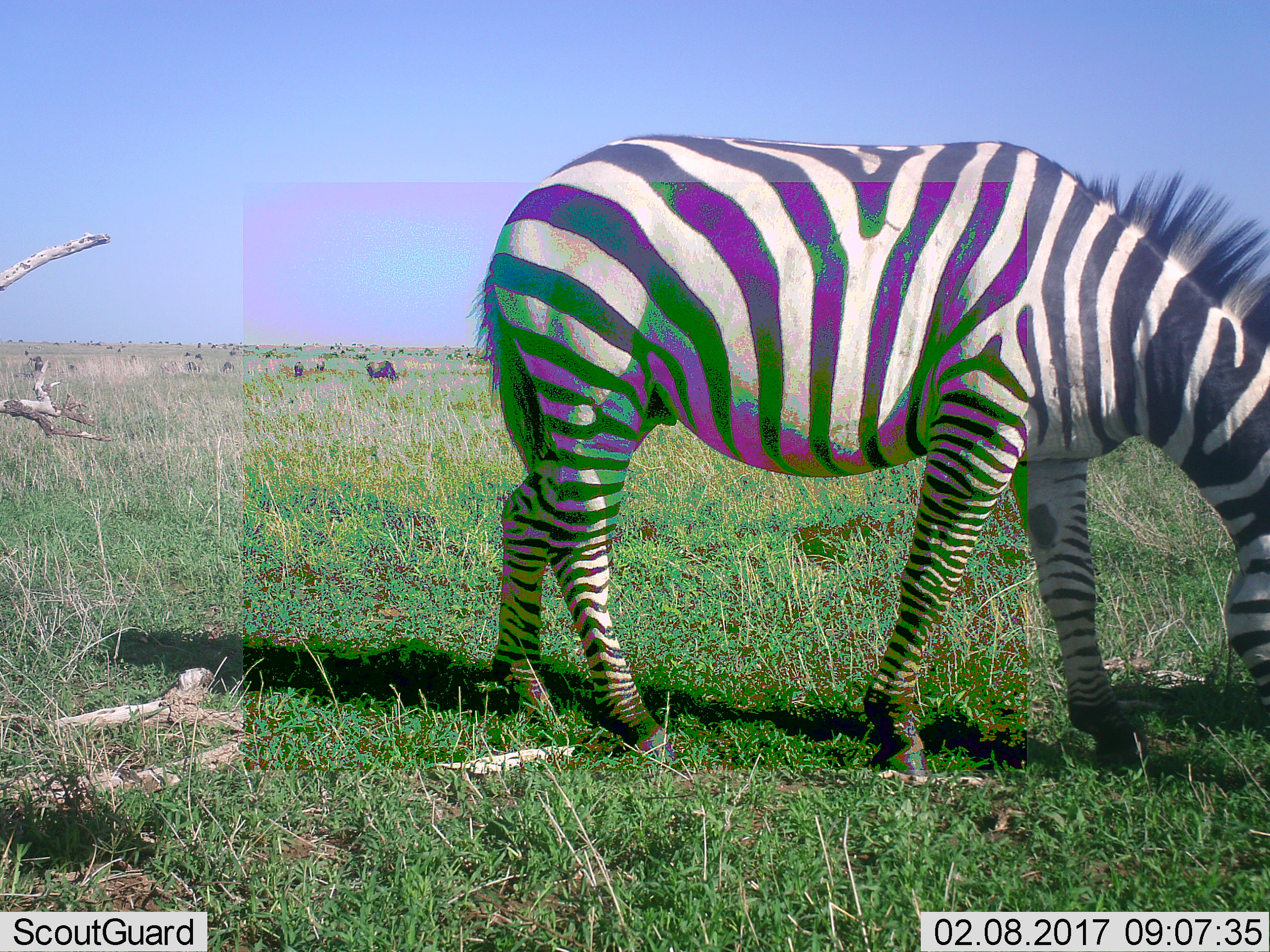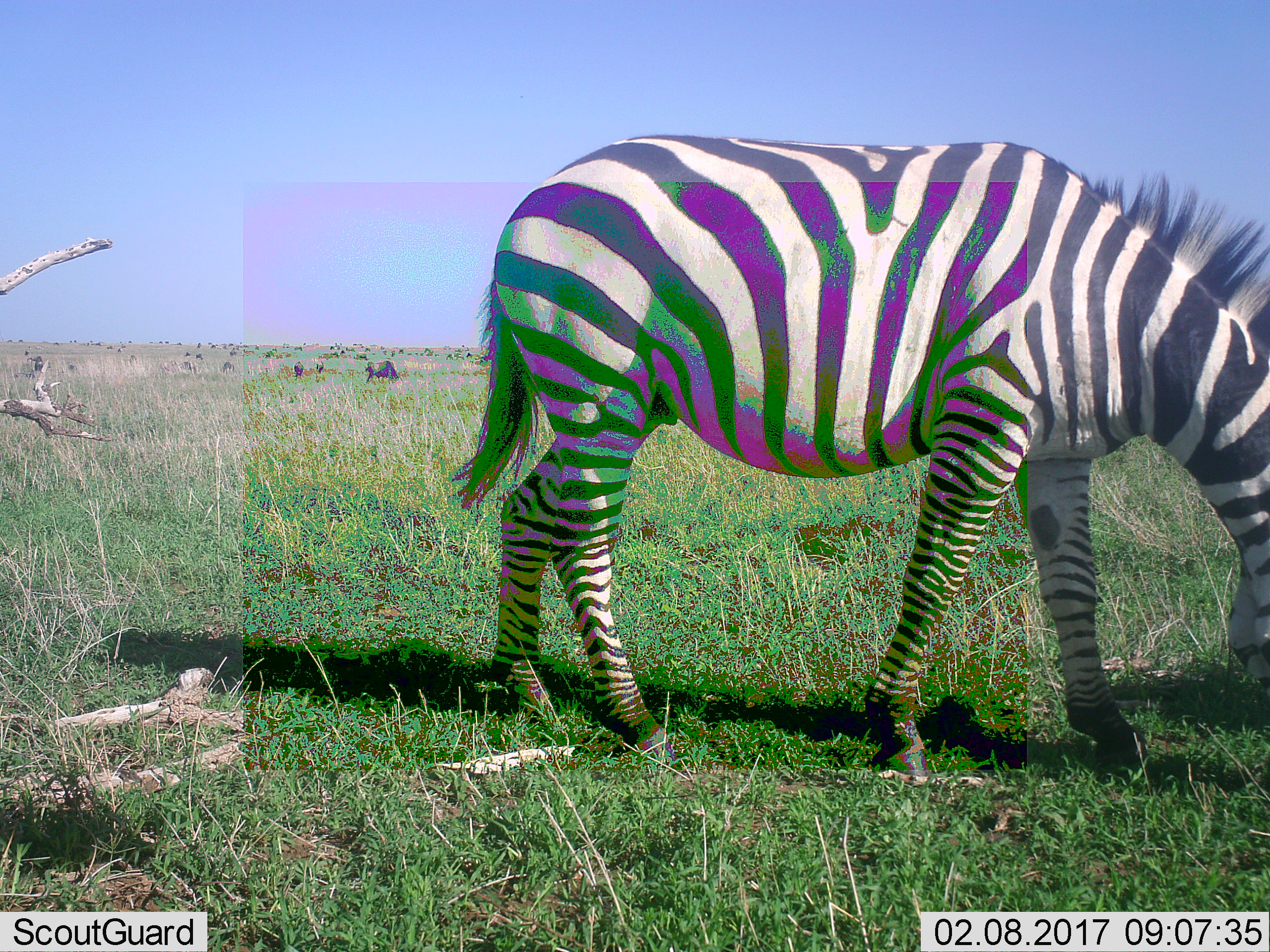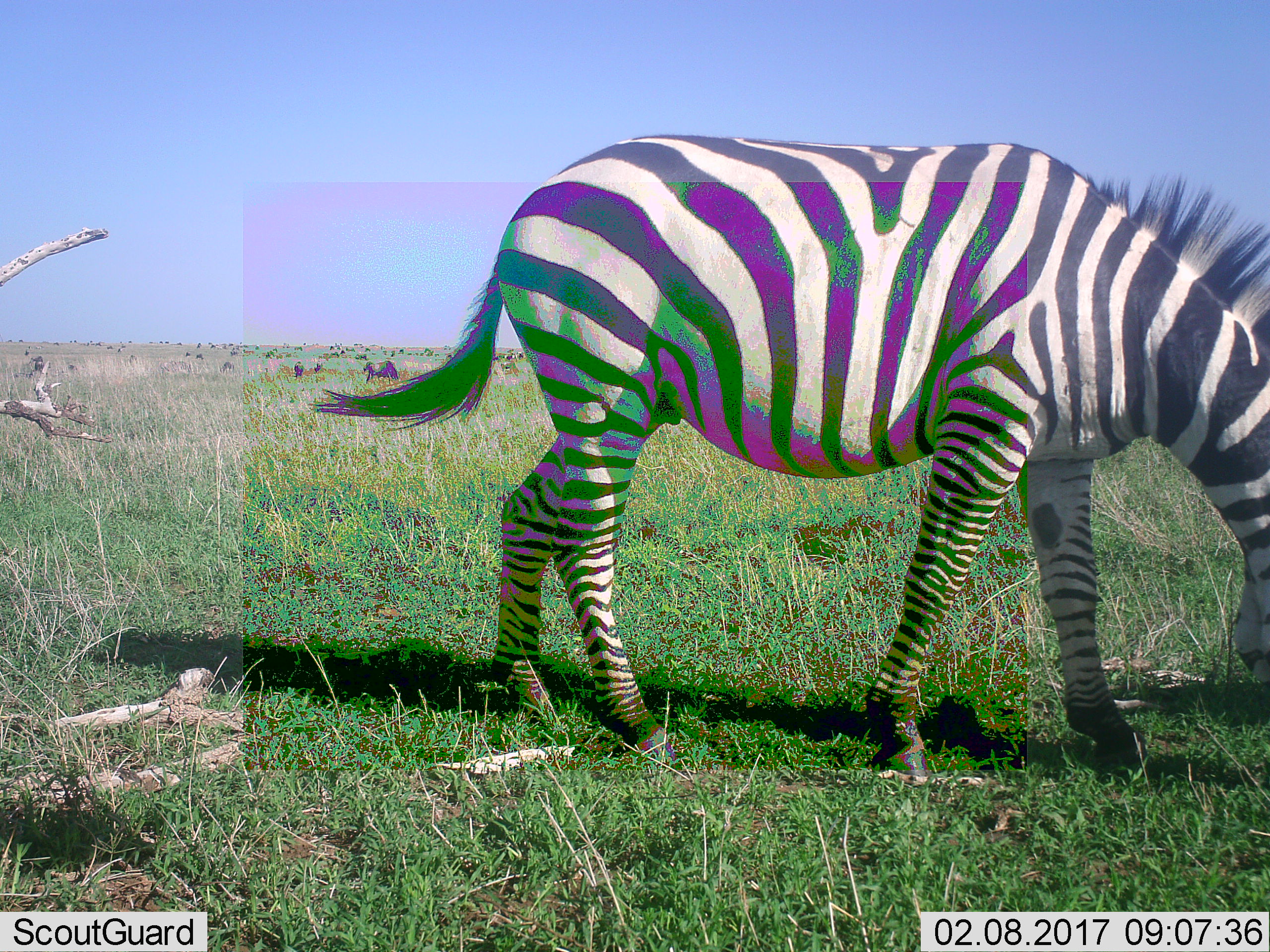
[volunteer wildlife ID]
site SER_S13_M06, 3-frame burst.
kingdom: Animalia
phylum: Chordata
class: Mammalia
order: Artiodactyla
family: Bovidae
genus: Connochaetes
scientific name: Connochaetes taurinus taurinus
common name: blue wildebeest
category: wildebeestblue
Wildebeestblue (blue wildebeest) (Connochaetes taurinus taurinus), count 11-50. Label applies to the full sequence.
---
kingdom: Animalia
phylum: Chordata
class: Mammalia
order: Perissodactyla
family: Equidae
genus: Equus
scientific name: Equus quagga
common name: plains zebra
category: zebraplains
Zebraplains (plains zebra) (Equus quagga), count 1. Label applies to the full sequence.